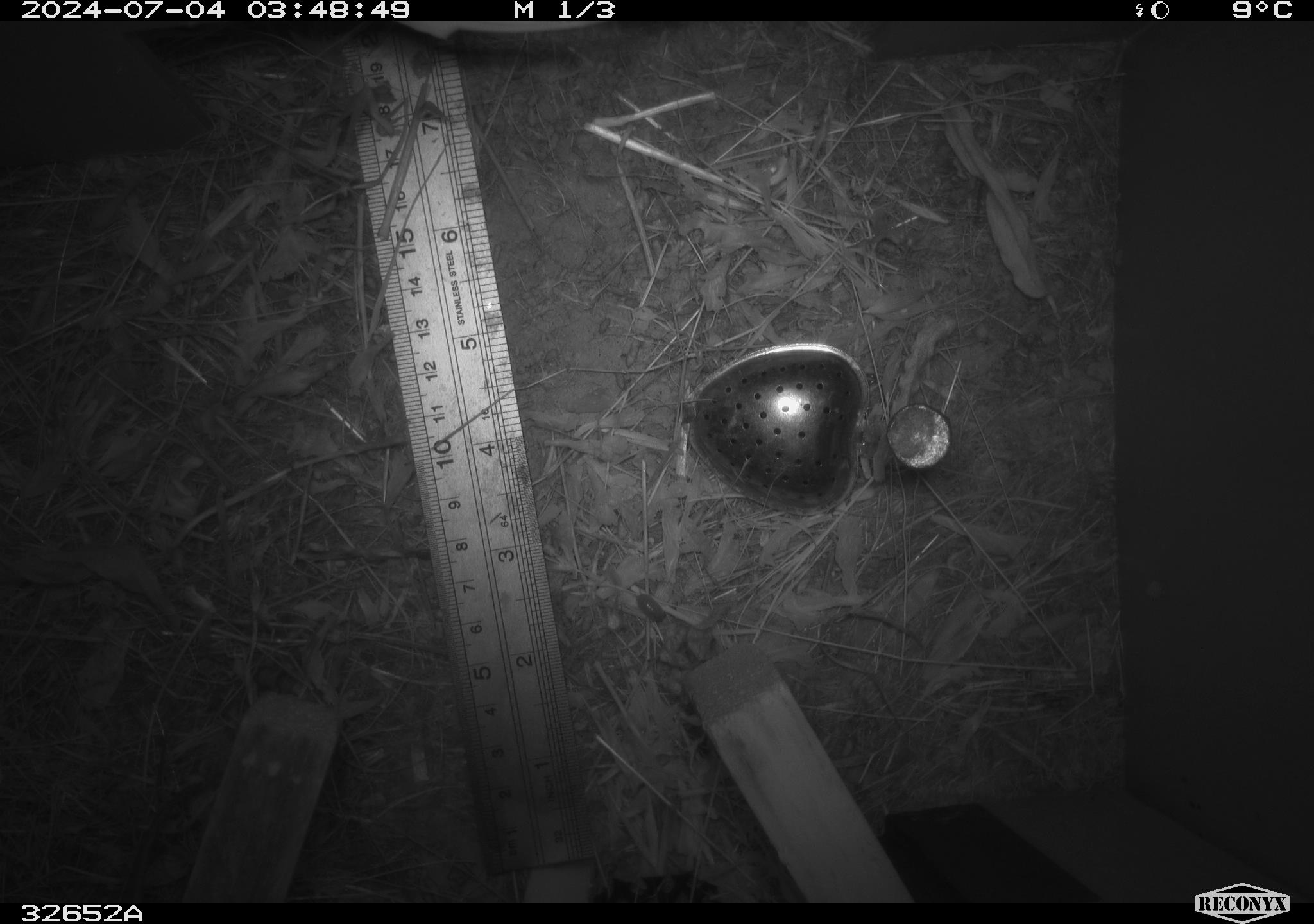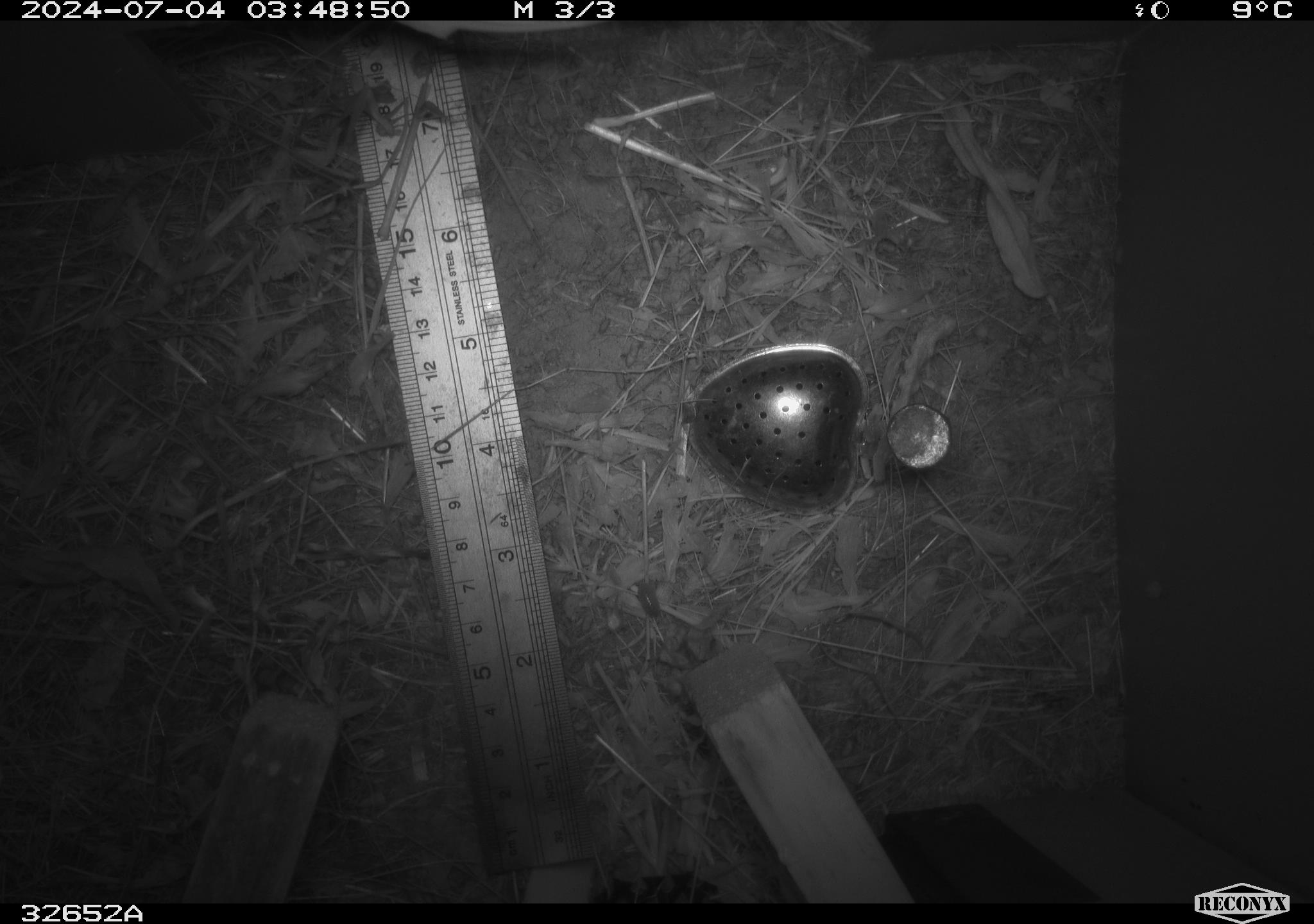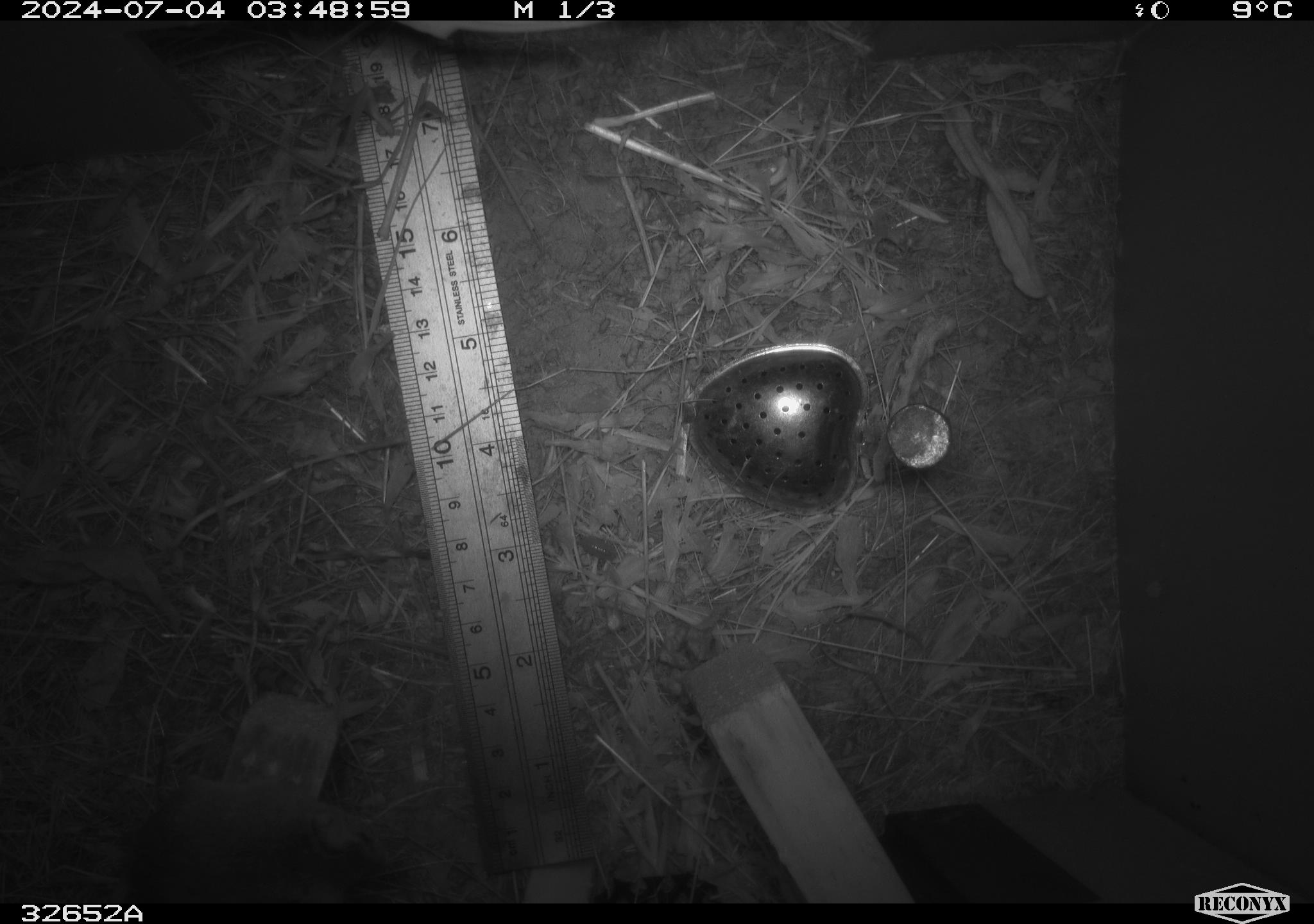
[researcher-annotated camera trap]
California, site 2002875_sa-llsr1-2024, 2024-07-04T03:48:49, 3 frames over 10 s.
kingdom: Animalia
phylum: Chordata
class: Mammalia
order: Rodentia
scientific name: Rodentia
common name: mouse species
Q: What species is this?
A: Mouse species (Rodentia).